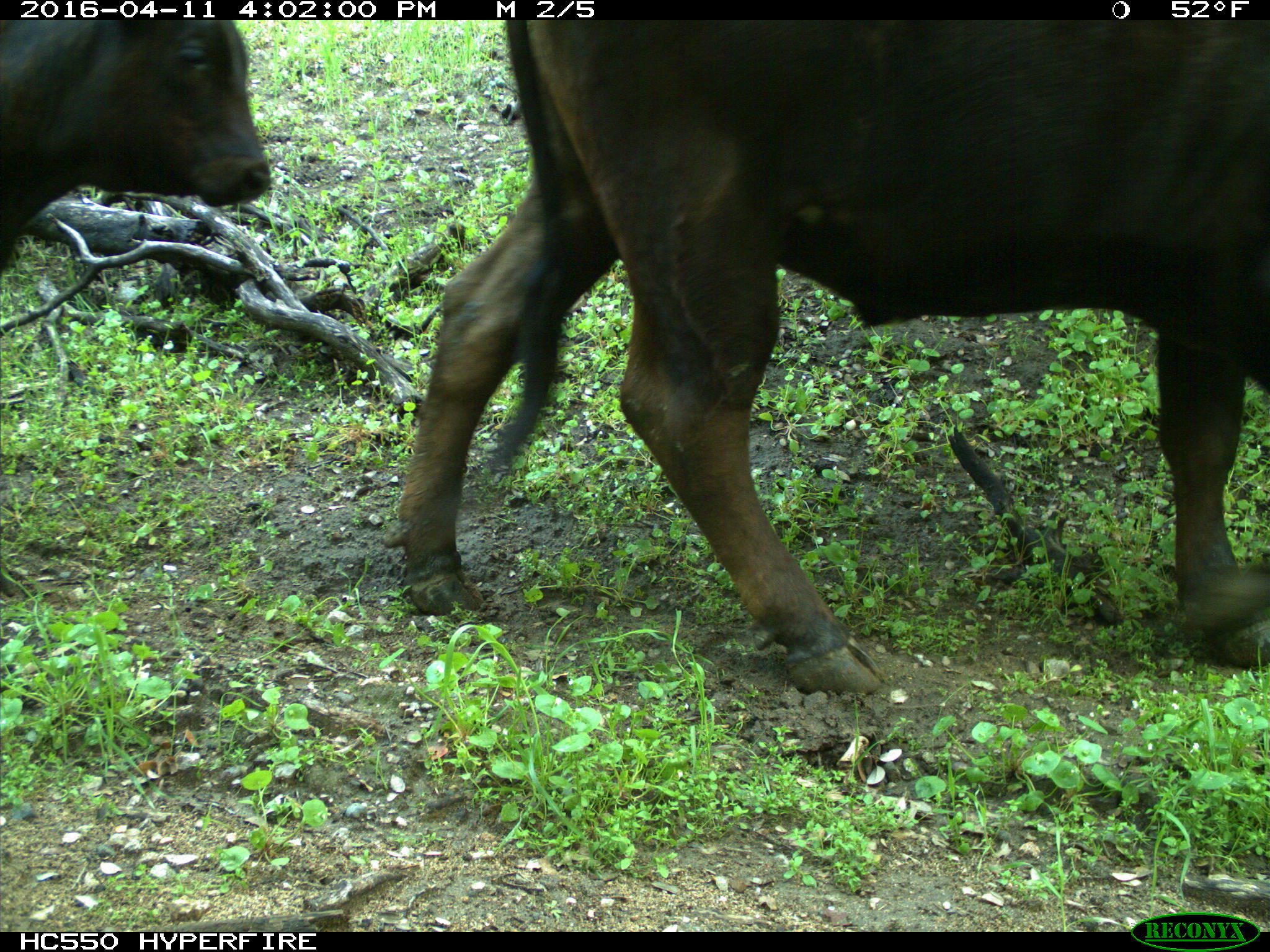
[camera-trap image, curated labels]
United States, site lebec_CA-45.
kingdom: Animalia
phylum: Chordata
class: Mammalia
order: Artiodactyla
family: Bovidae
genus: Bos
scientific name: Bos taurus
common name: domestic cow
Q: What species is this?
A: Bos taurus (domestic cow).